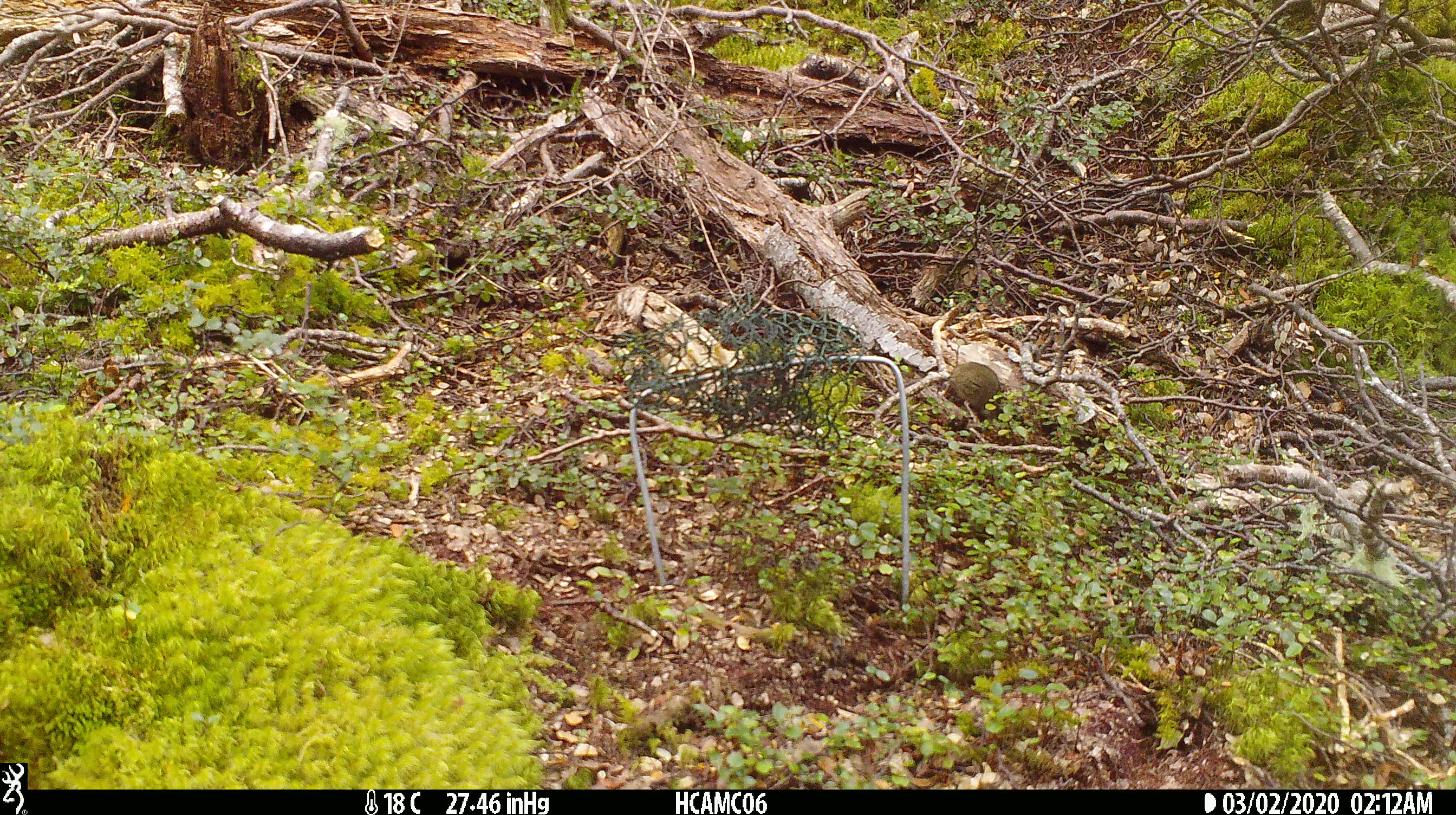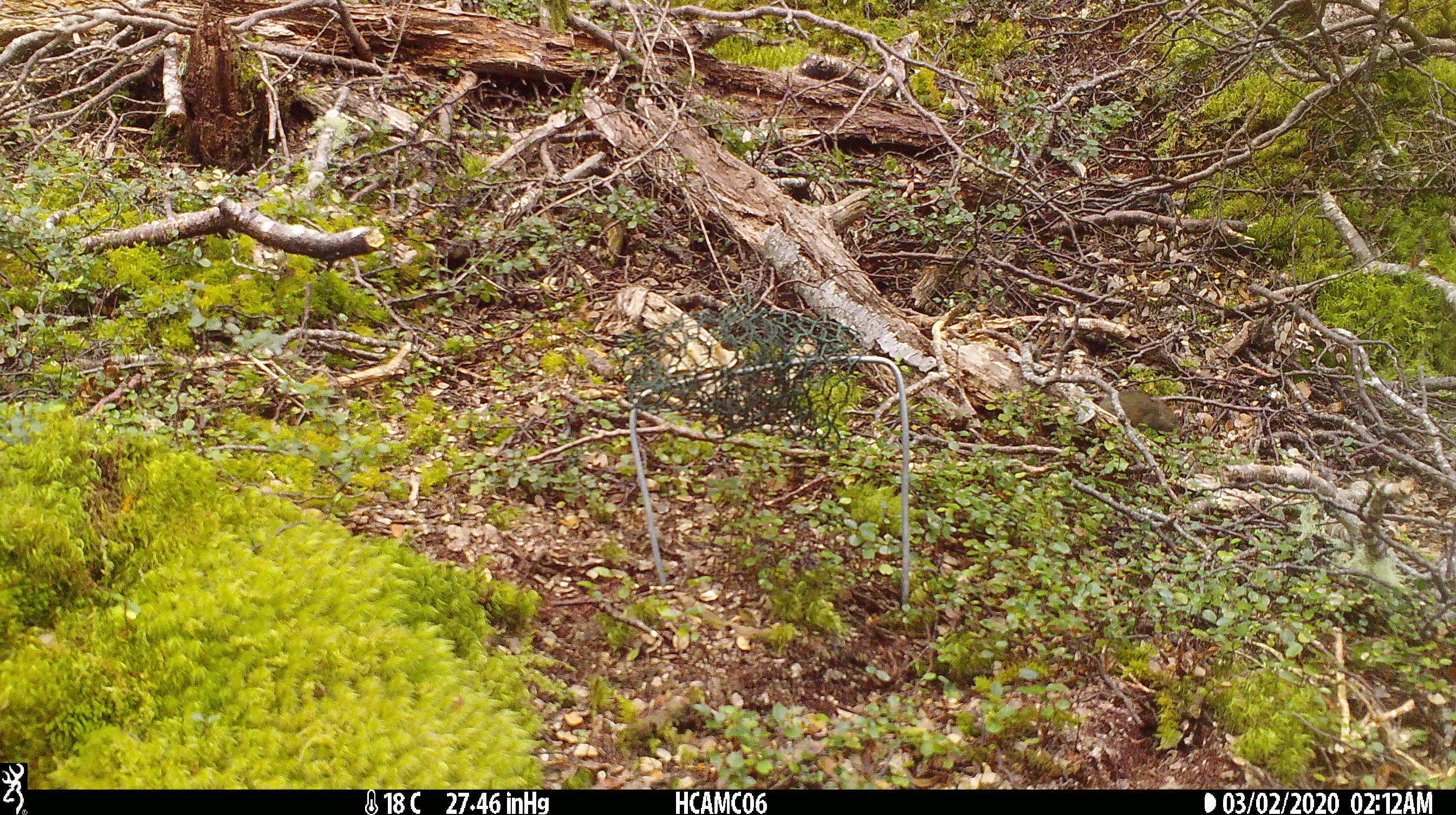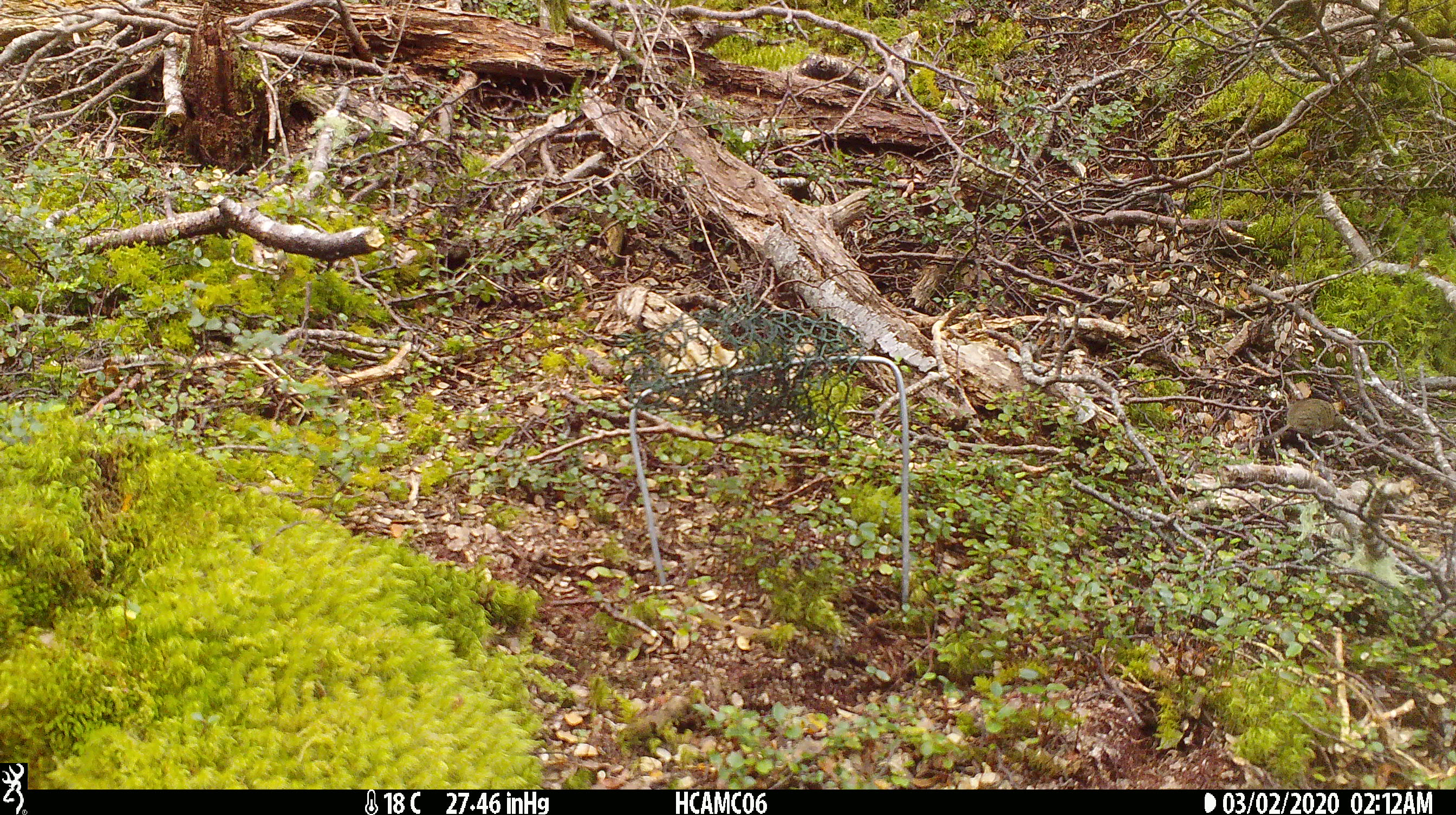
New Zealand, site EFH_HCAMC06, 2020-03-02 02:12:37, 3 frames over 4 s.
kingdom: Animalia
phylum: Chordata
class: Mammalia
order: Rodentia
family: Muridae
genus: Mus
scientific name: Mus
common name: mouse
Mouse (Mus).